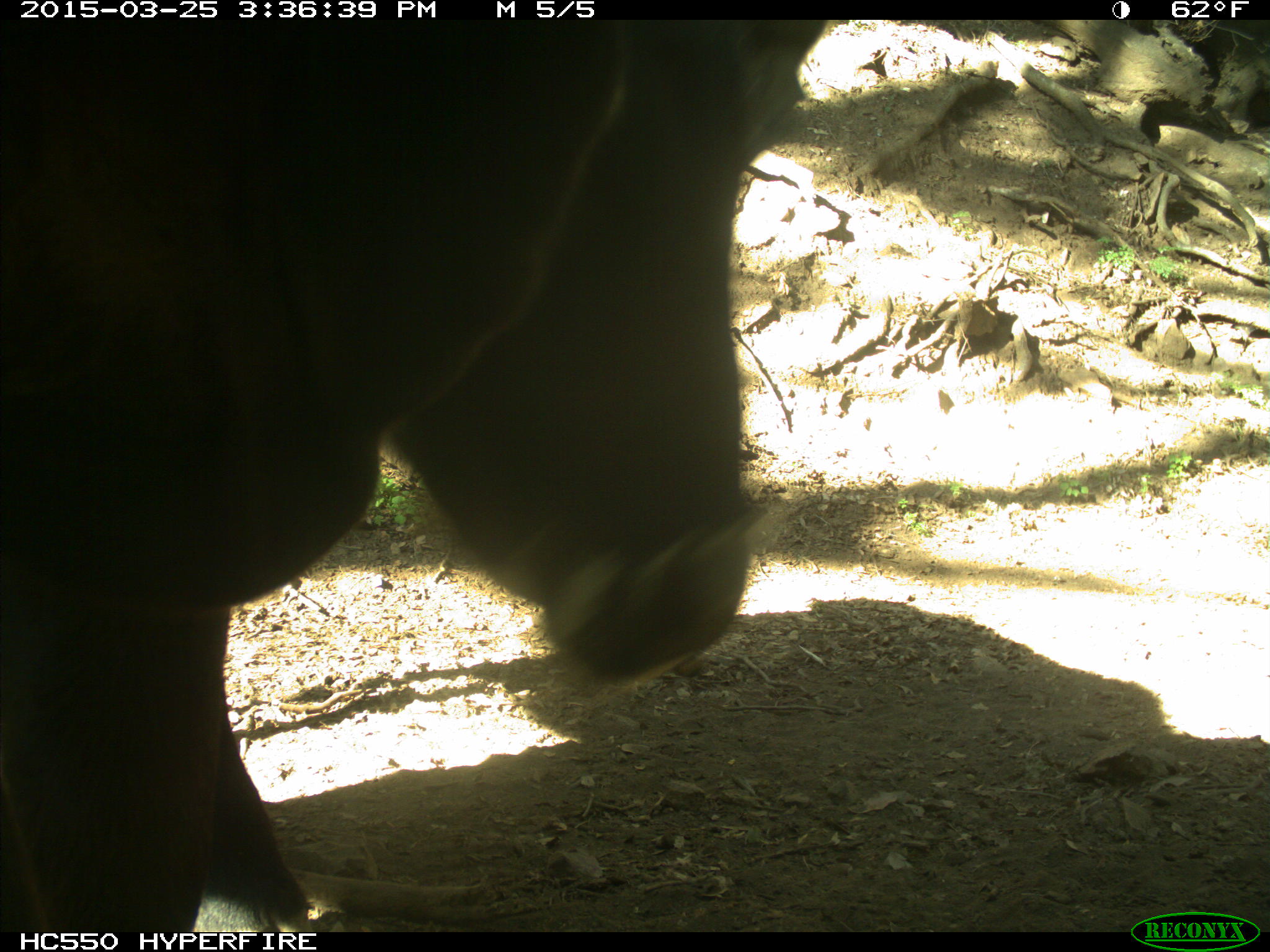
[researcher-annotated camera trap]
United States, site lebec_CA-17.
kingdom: Animalia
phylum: Chordata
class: Mammalia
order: Artiodactyla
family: Bovidae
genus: Bos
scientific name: Bos taurus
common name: domestic cow